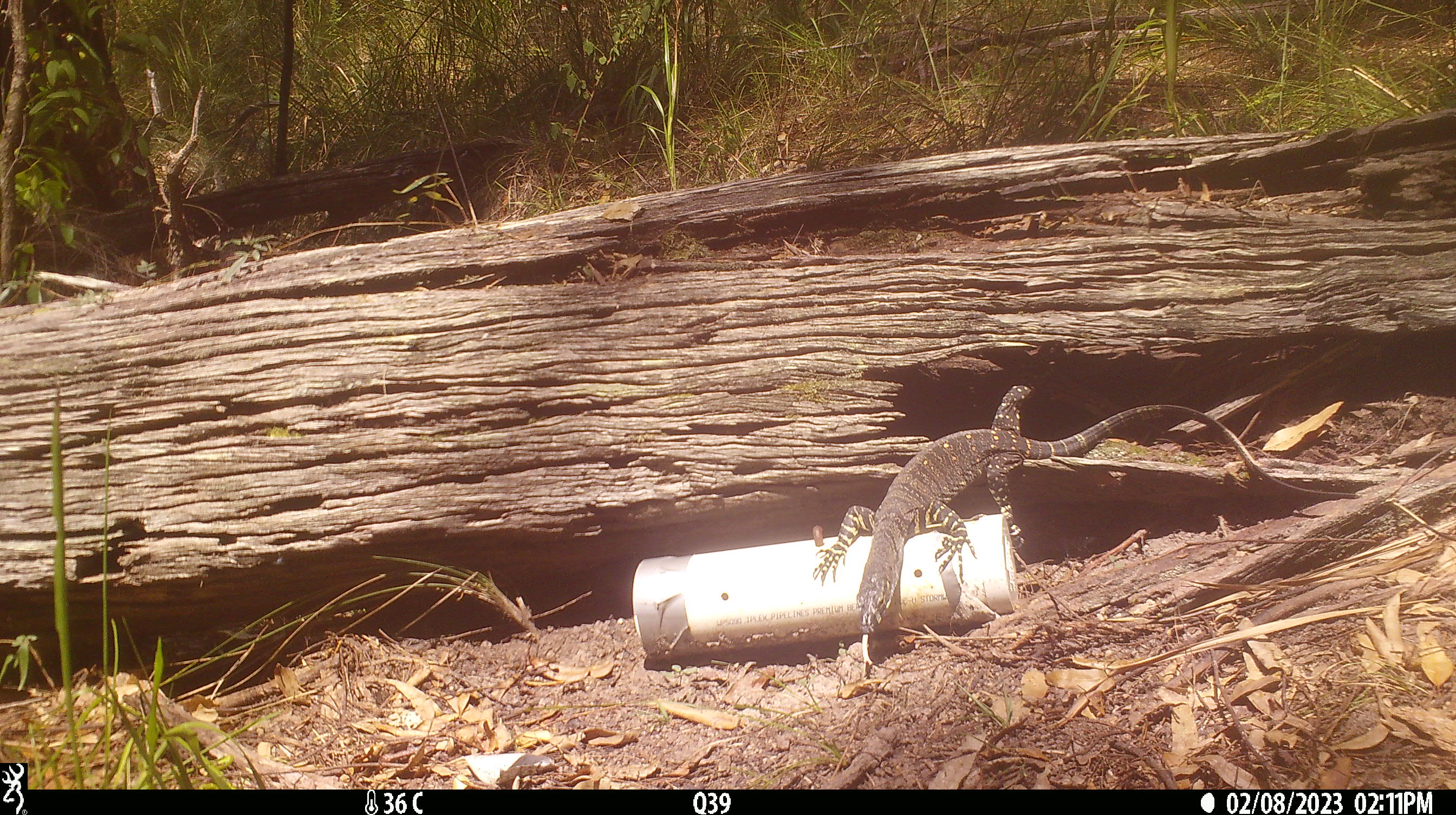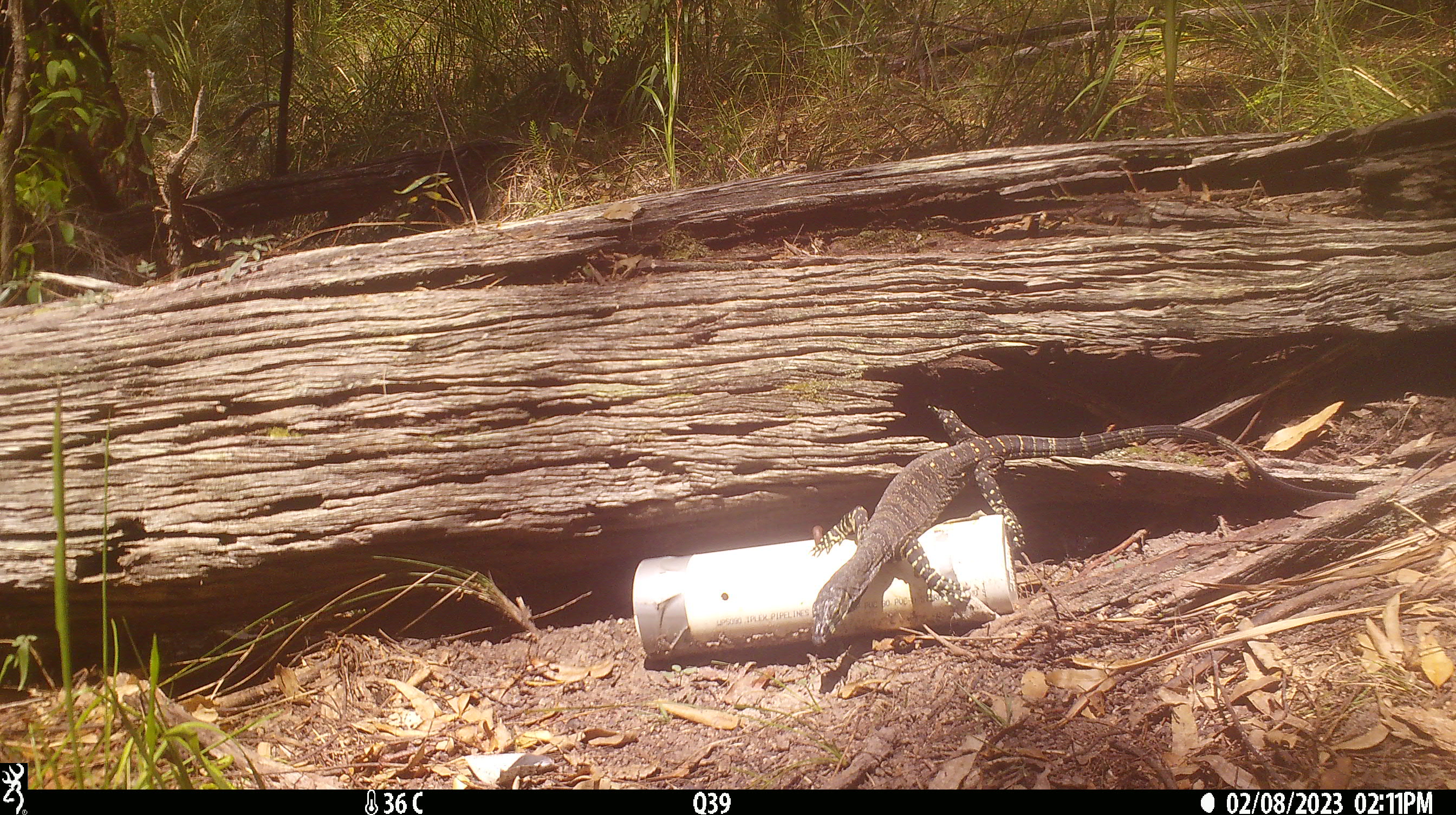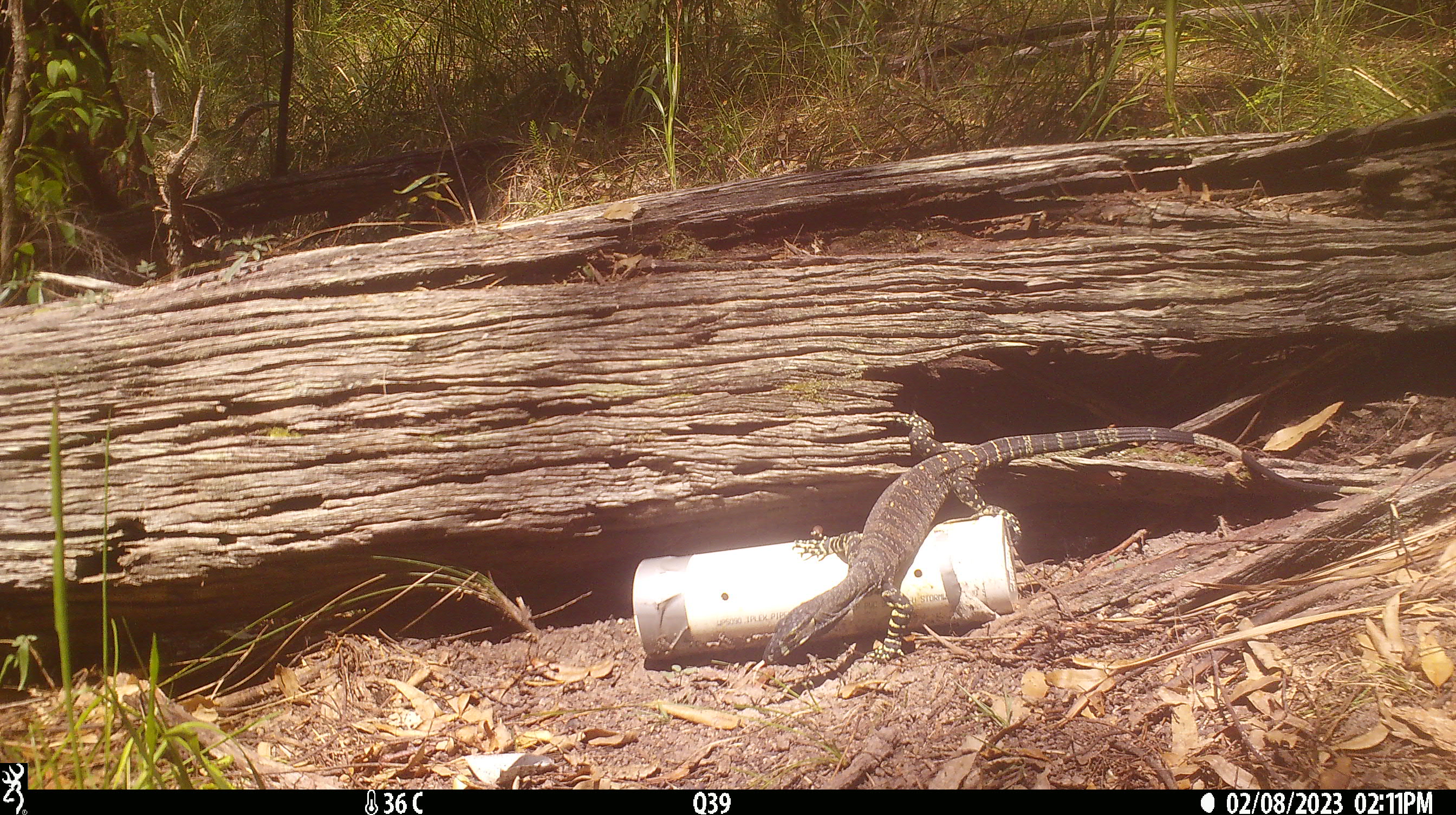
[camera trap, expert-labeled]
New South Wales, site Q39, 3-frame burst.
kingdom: Animalia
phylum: Chordata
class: Reptilia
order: Squamata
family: Varanidae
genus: Varanus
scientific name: Varanus varius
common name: lace monitor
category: goanna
Goanna (lace monitor) (Varanus varius).